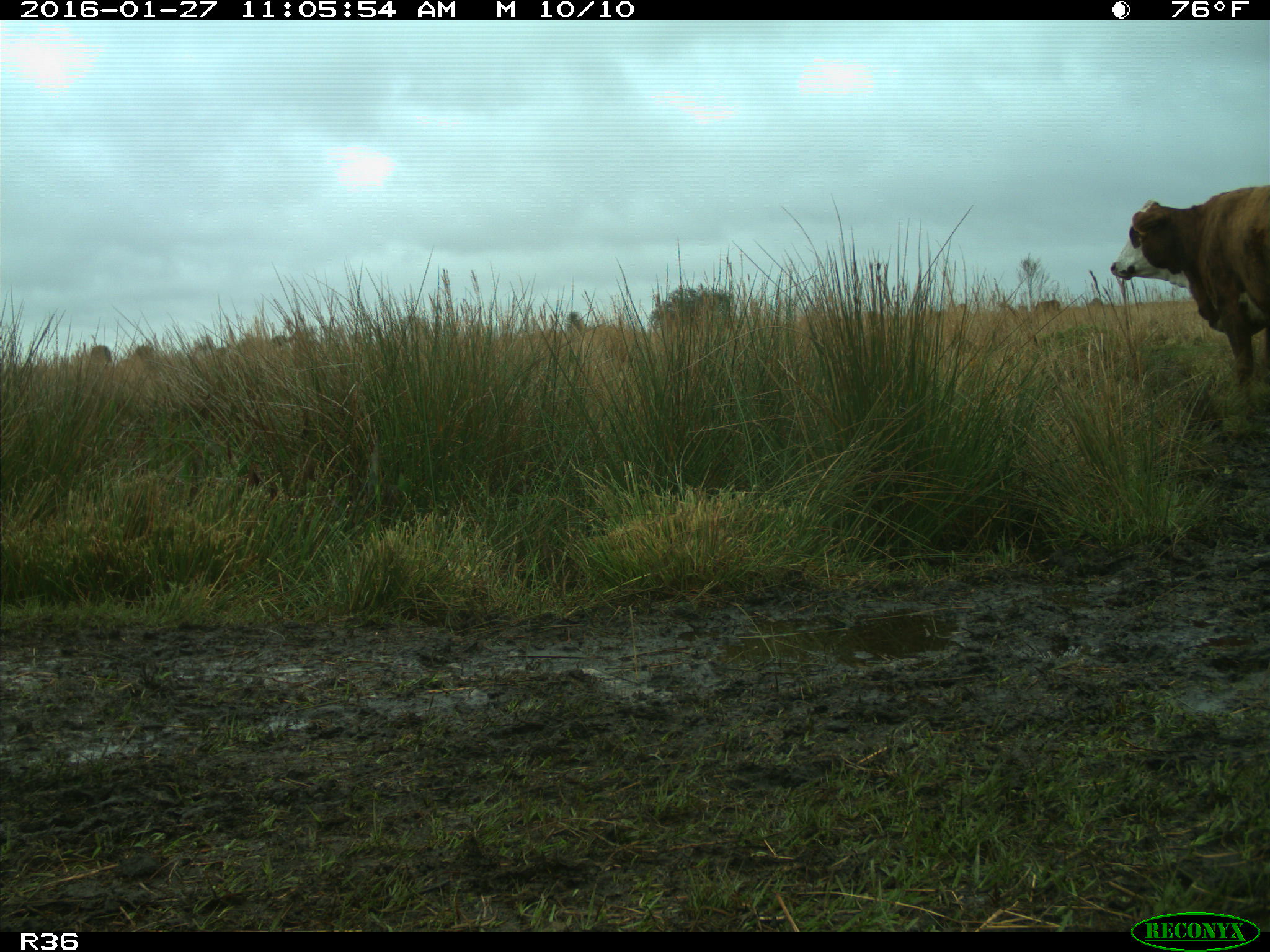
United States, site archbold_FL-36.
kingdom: Animalia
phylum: Chordata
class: Mammalia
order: Artiodactyla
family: Bovidae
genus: Bos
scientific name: Bos taurus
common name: domestic cow